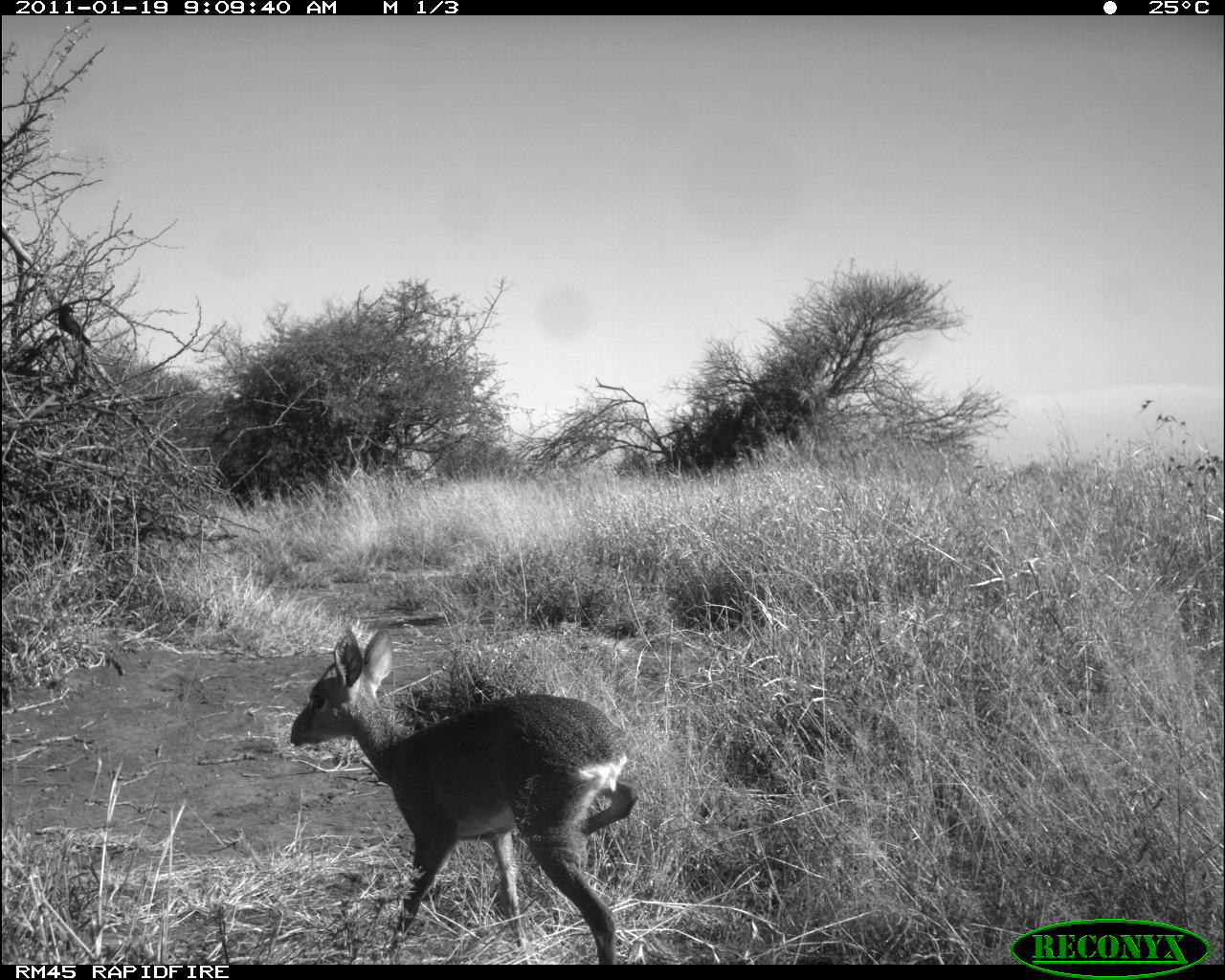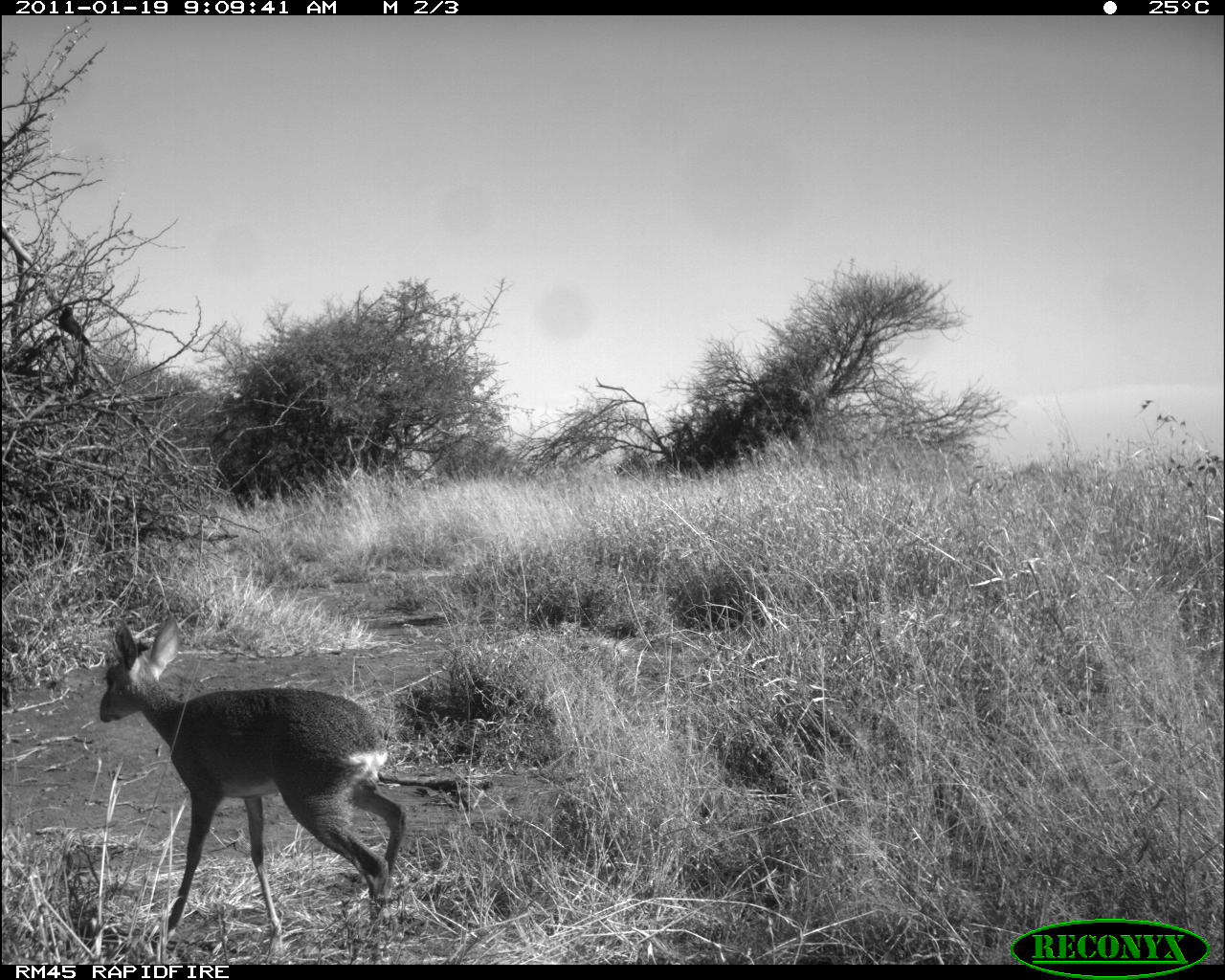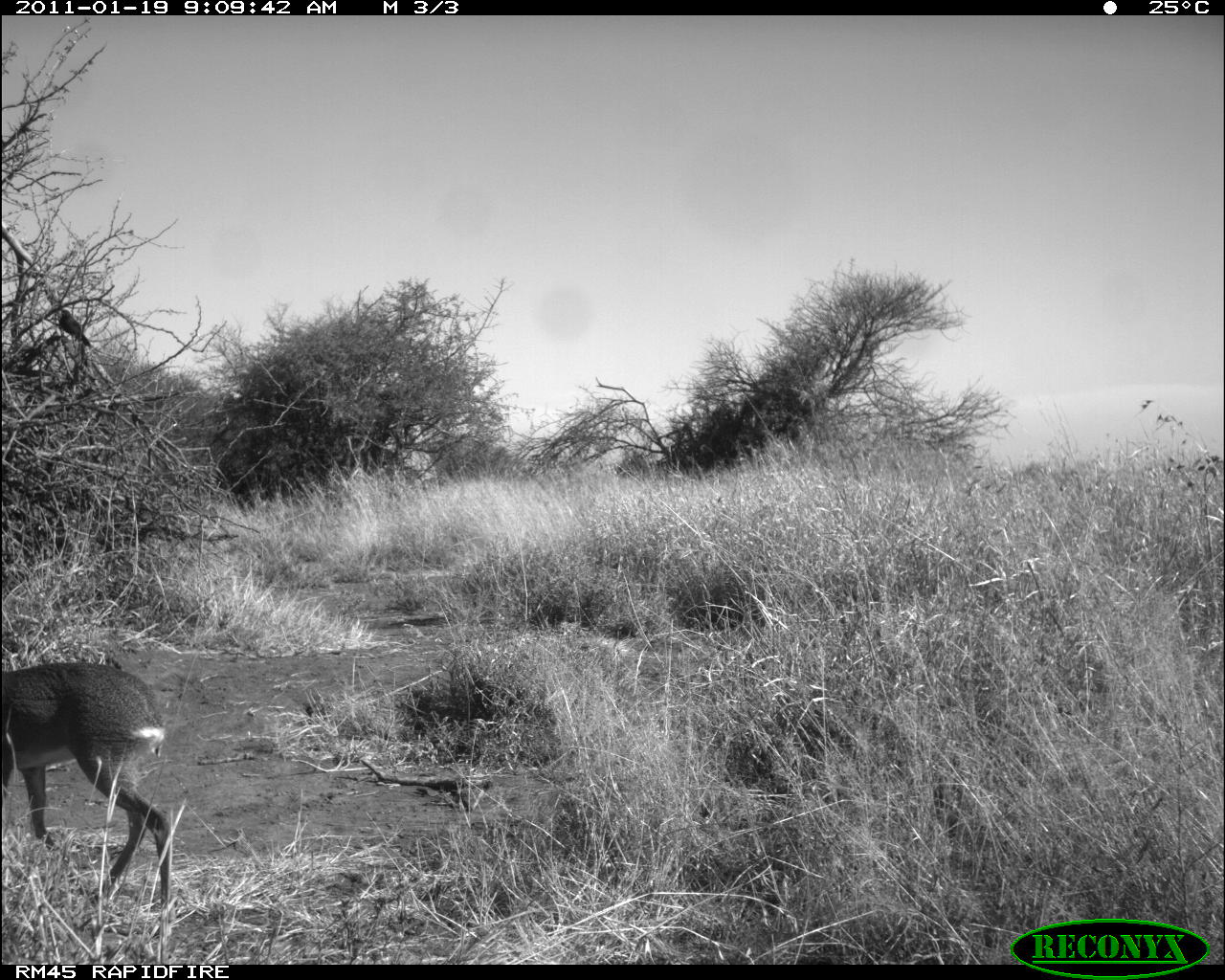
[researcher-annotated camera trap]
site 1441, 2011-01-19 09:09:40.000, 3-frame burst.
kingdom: Animalia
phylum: Chordata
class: Mammalia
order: Artiodactyla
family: Bovidae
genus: Madoqua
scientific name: Madoqua guentheri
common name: günther's dik-dik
Madoqua guentheri (günther's dik-dik), count 1.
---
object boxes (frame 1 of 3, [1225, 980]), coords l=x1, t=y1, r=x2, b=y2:
madoqua guentheri: l=286, t=624, r=641, b=963; l=55, t=303, r=92, b=347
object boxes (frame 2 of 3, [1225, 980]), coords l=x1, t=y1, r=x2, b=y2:
madoqua guentheri: l=94, t=607, r=409, b=962; l=56, t=304, r=92, b=347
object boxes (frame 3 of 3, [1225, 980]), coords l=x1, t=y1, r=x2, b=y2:
madoqua guentheri: l=0, t=657, r=174, b=910; l=56, t=307, r=93, b=348